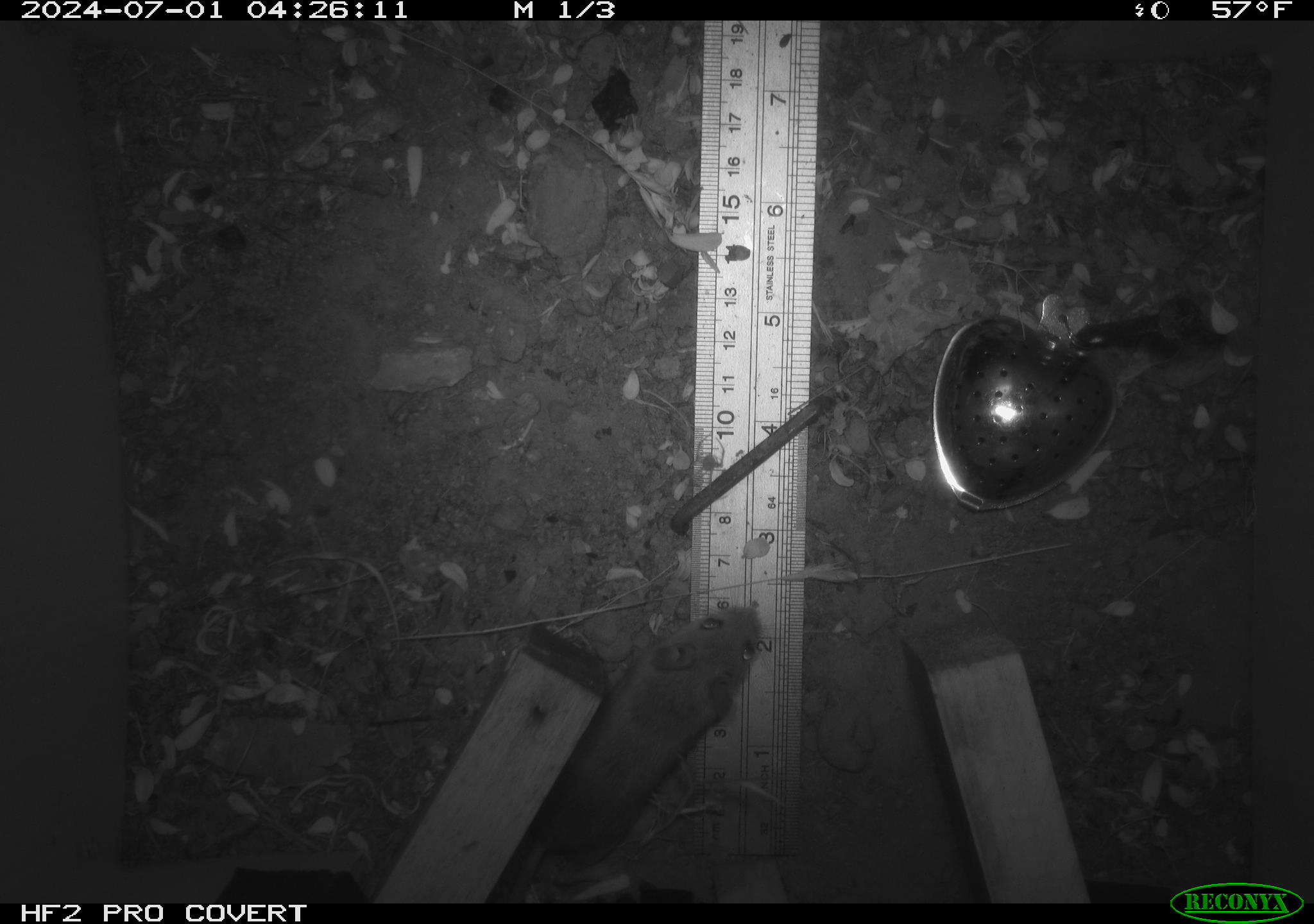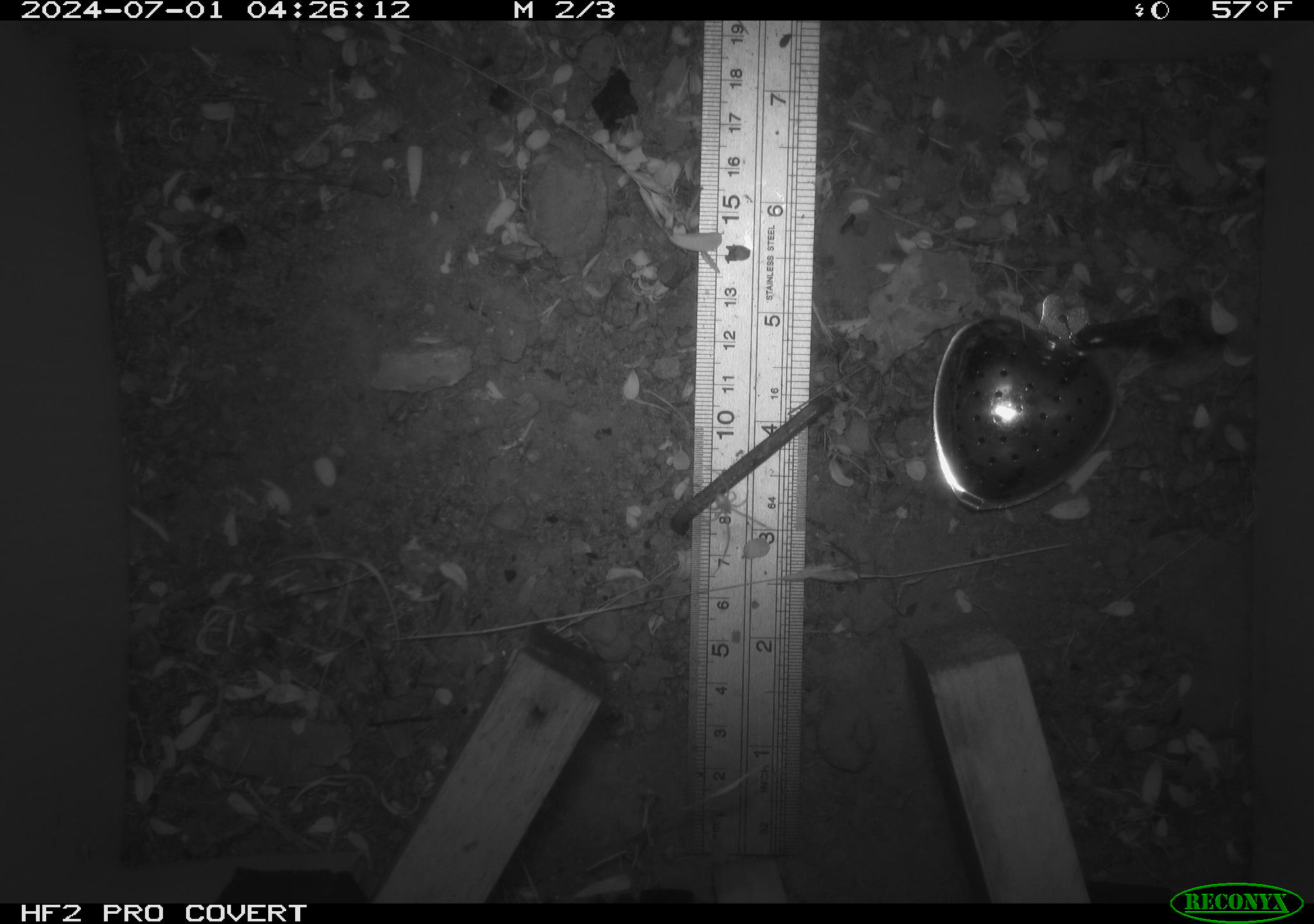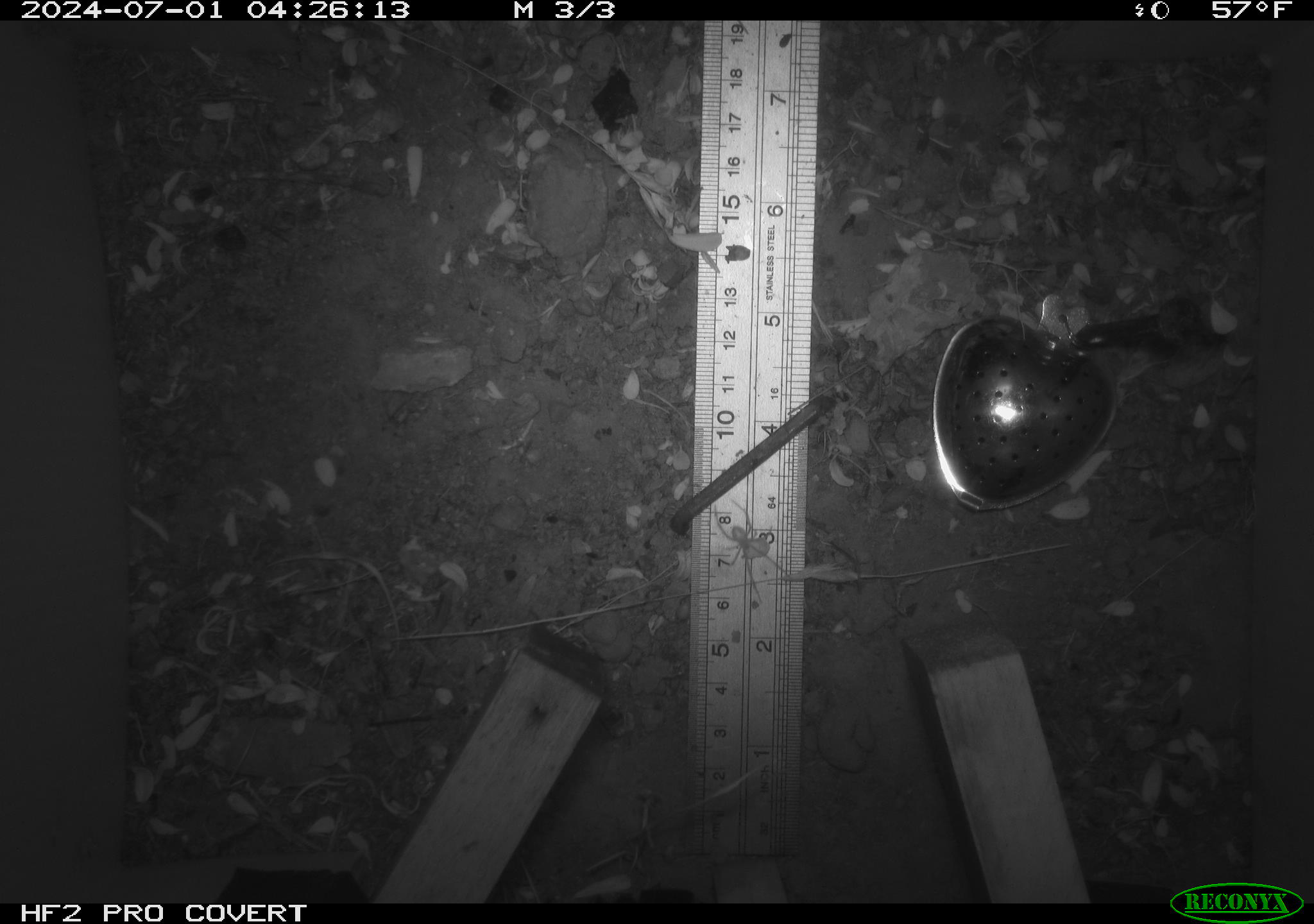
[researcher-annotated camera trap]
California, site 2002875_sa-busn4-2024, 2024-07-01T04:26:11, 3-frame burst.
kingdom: Animalia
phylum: Chordata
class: Mammalia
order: Rodentia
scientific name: Rodentia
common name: rodent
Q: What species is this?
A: Rodent (Rodentia).